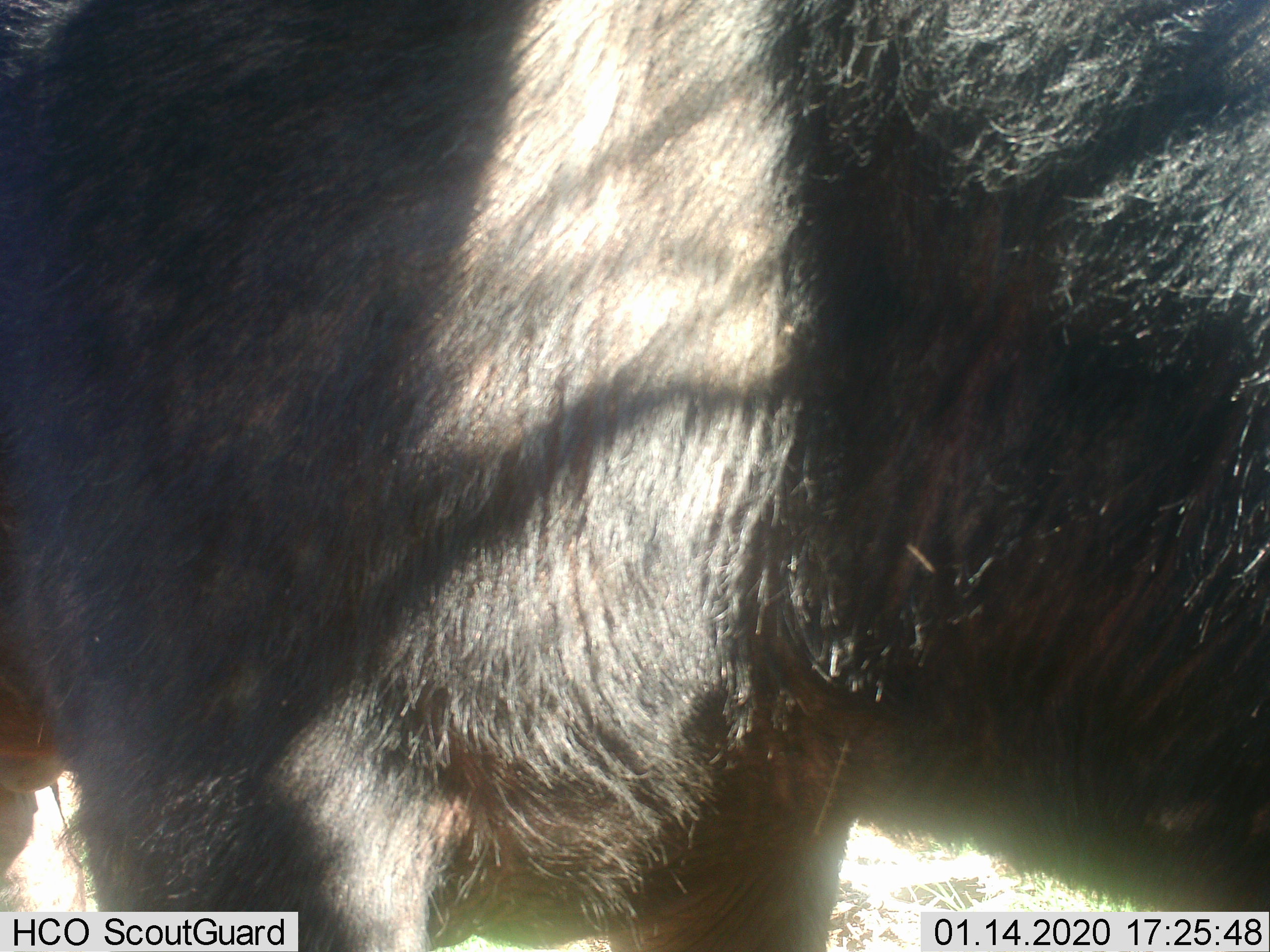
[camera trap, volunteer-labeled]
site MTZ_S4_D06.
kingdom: Animalia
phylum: Chordata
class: Mammalia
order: Artiodactyla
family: Bovidae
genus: Syncerus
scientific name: Syncerus caffer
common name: african buffalo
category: buffalo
Buffalo (african buffalo) (Syncerus caffer), count 1. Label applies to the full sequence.